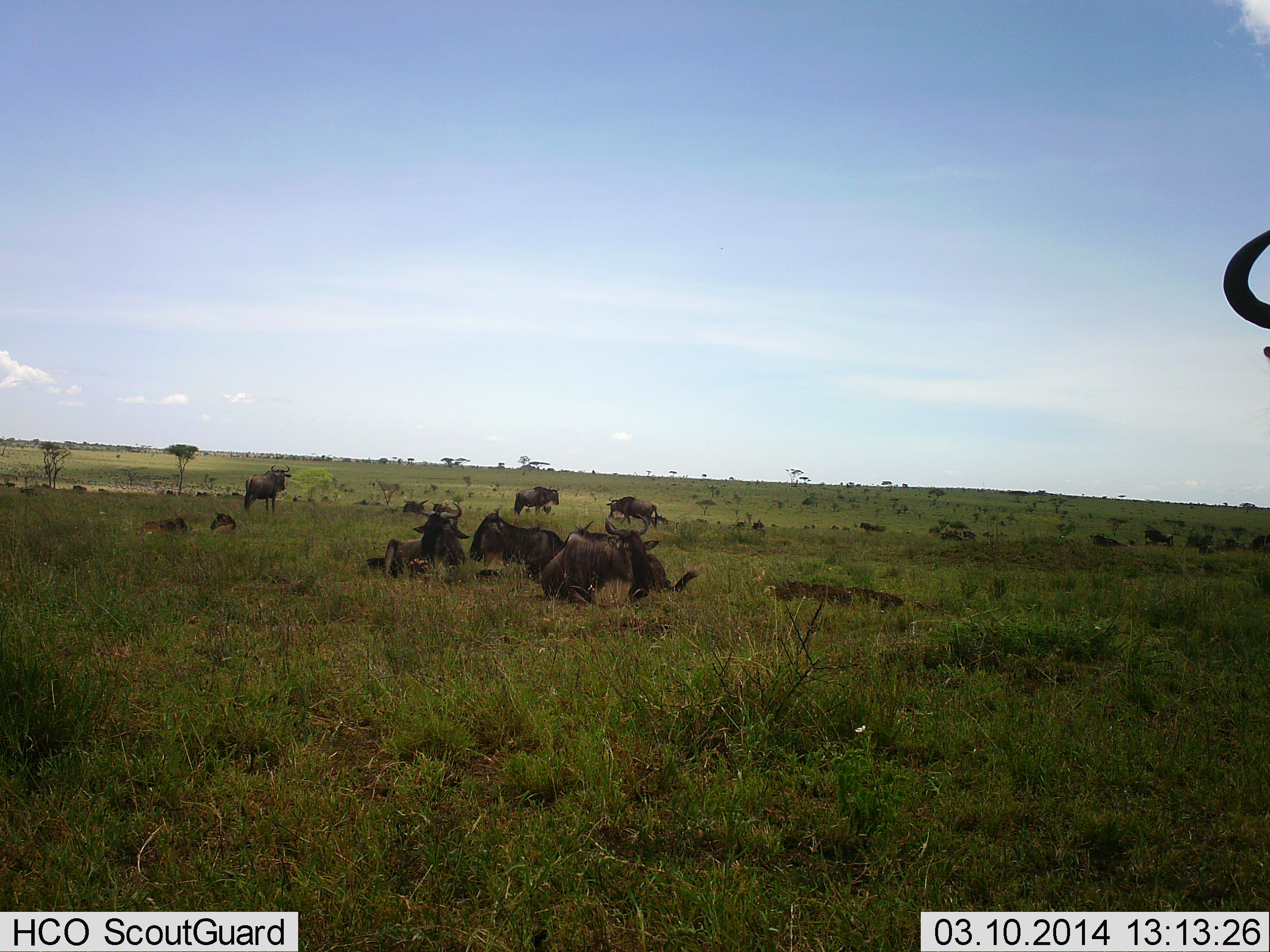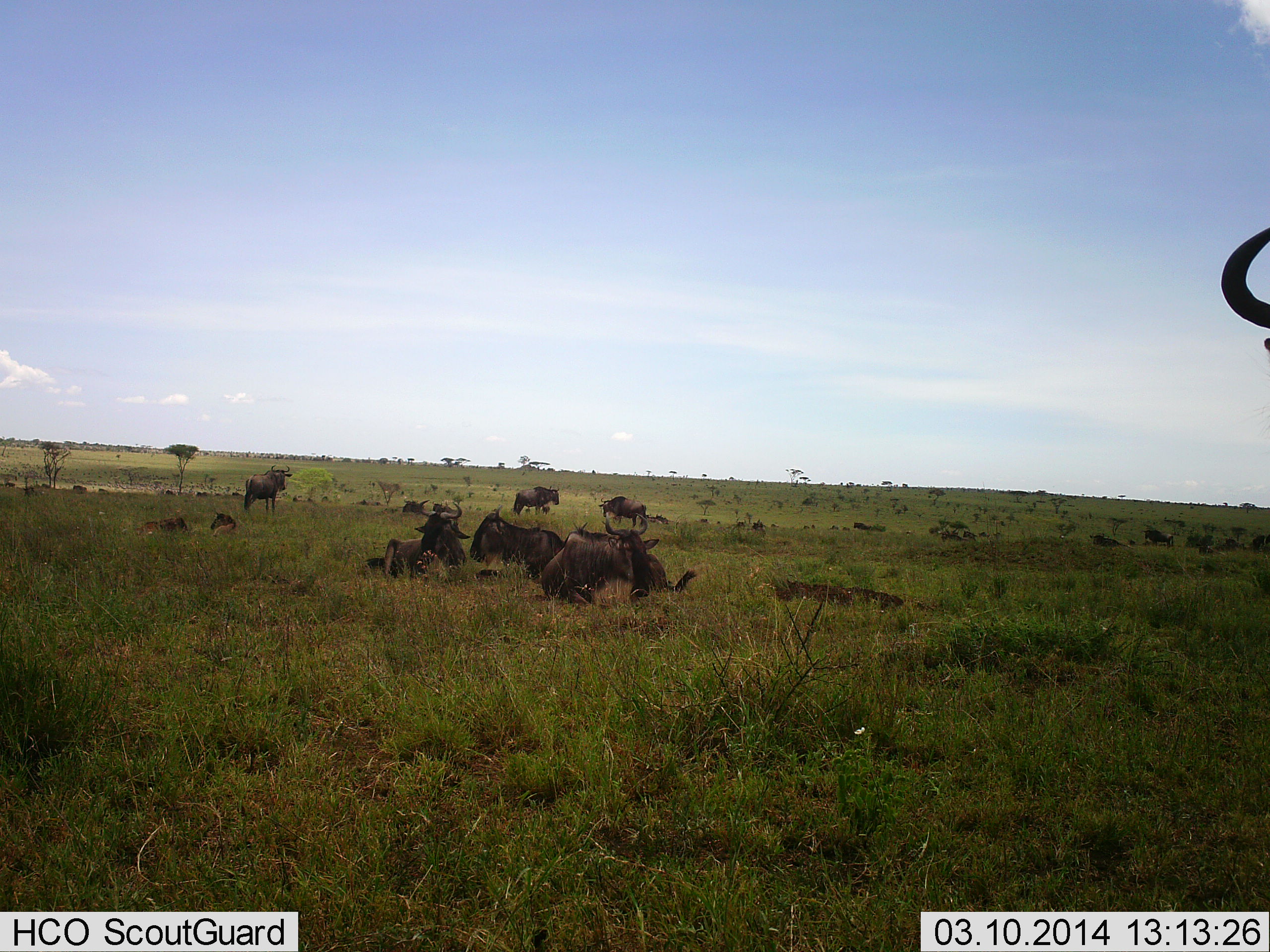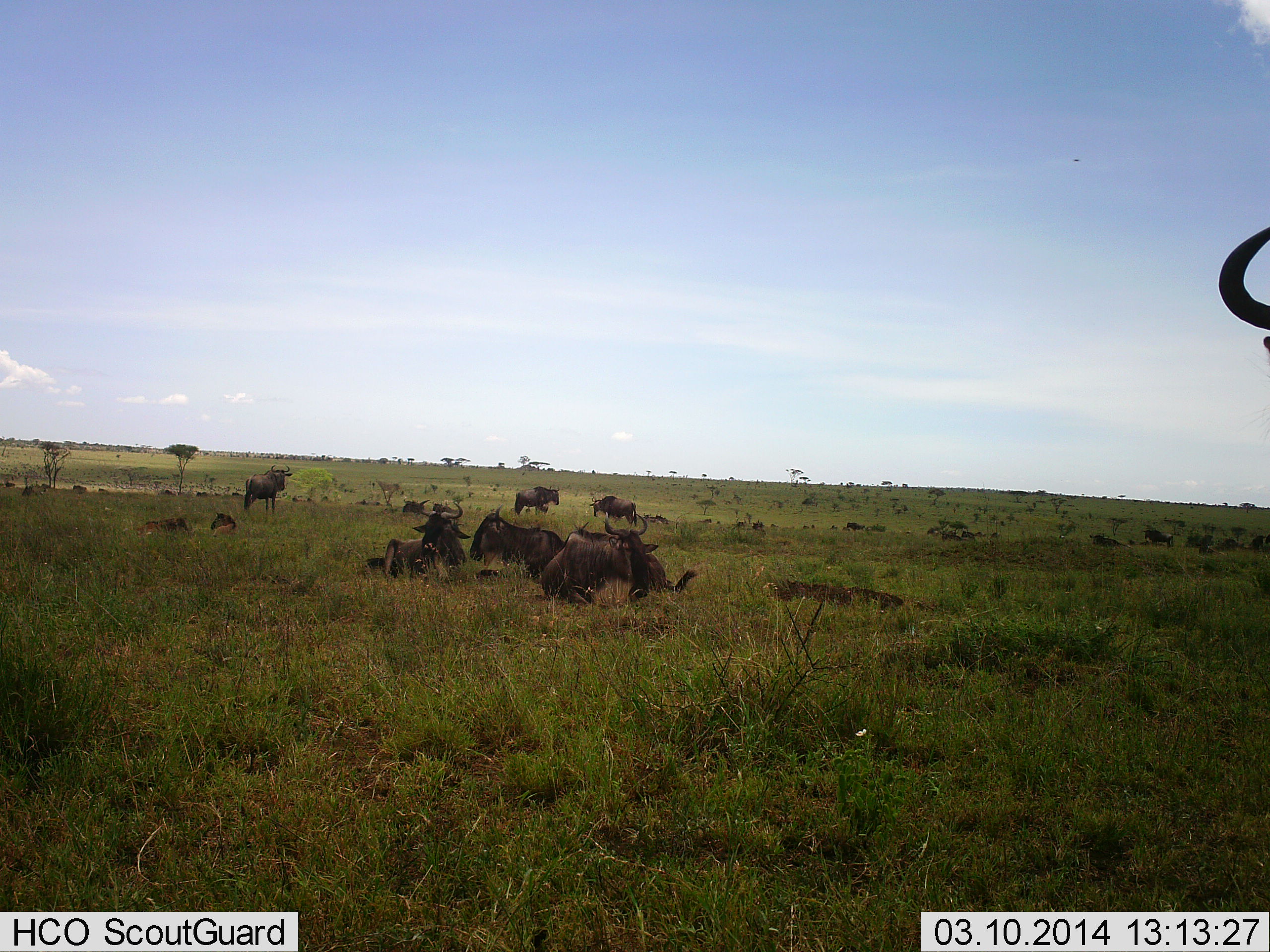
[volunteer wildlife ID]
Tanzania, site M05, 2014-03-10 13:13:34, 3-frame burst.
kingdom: Animalia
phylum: Chordata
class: Mammalia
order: Artiodactyla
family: Bovidae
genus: Connochaetes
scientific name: Connochaetes taurinus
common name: blue wildebeest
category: wildebeest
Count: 11-50.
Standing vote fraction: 60%.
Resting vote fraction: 90%.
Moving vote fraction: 30%.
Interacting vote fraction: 0%.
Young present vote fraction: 0%.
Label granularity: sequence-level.